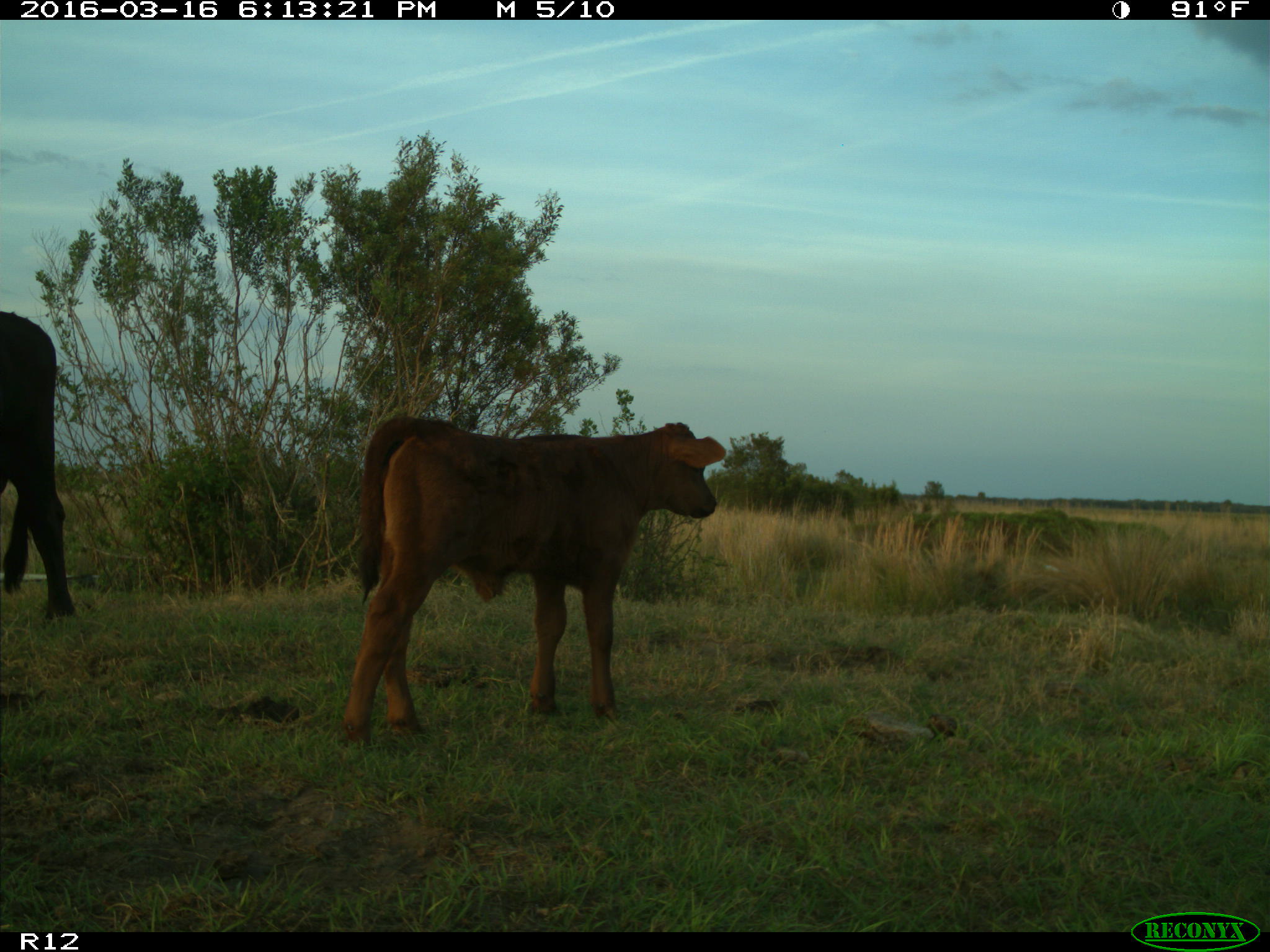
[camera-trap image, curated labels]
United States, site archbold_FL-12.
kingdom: Animalia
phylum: Chordata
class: Mammalia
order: Artiodactyla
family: Bovidae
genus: Bos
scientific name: Bos taurus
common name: domestic cow